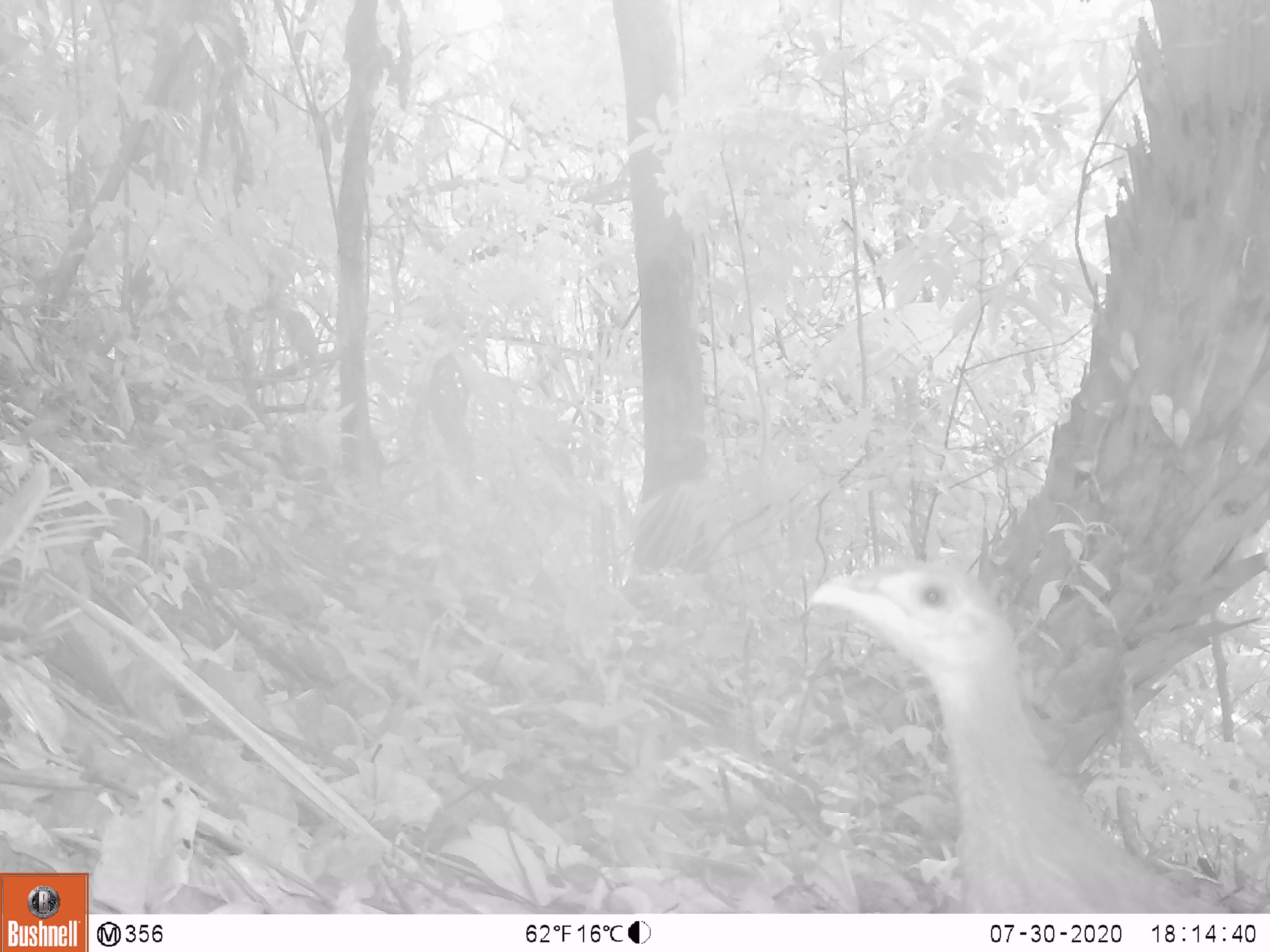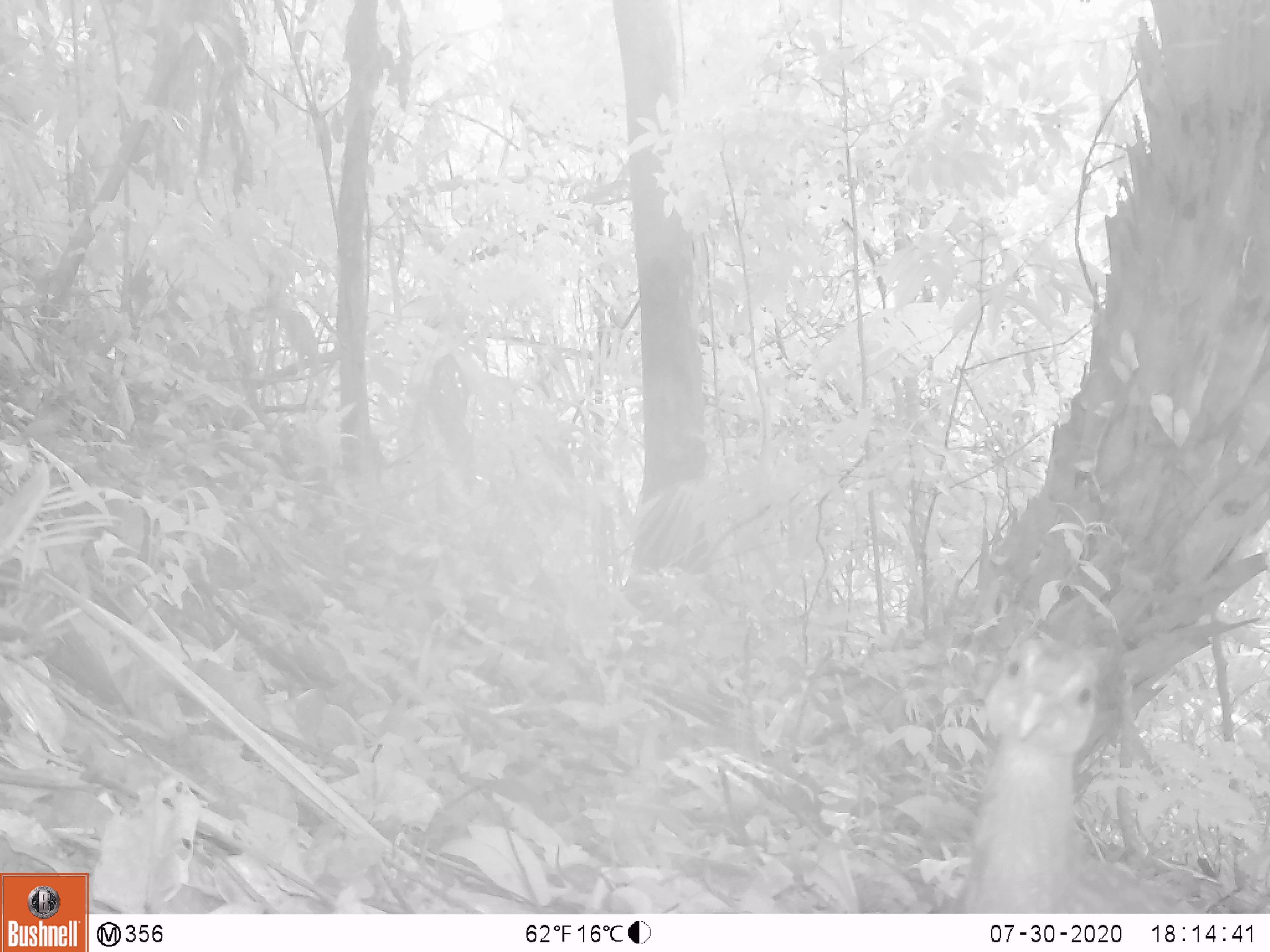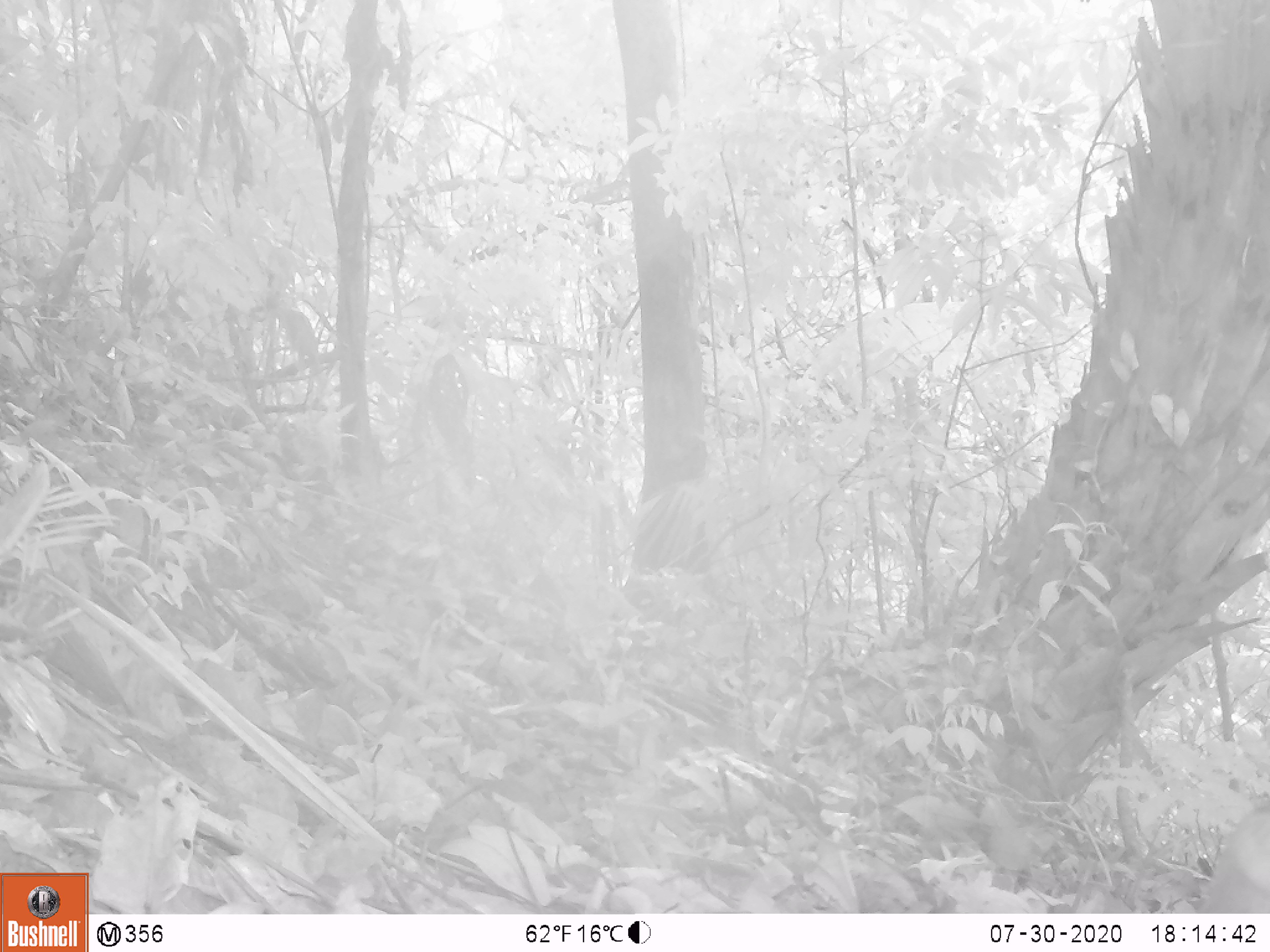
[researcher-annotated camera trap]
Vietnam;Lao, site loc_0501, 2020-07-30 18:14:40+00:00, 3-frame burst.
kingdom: Animalia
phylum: Chordata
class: Aves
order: Galliformes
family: Phasianidae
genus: Lophura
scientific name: Lophura nycthemera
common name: silver pheasant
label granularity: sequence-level